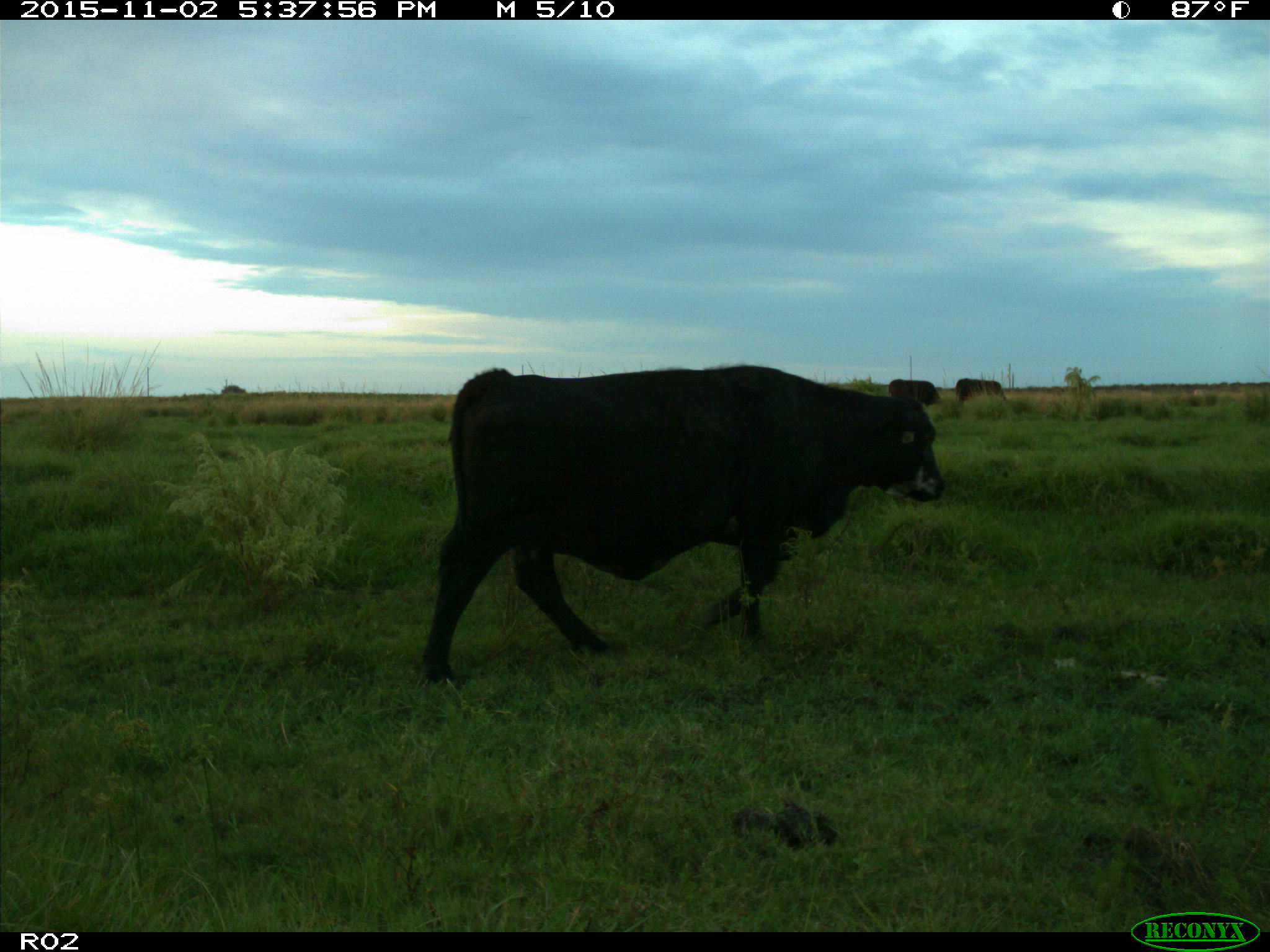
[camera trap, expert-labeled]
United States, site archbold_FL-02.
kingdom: Animalia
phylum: Chordata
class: Mammalia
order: Artiodactyla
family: Bovidae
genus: Bos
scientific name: Bos taurus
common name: domestic cow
Bos taurus (domestic cow).